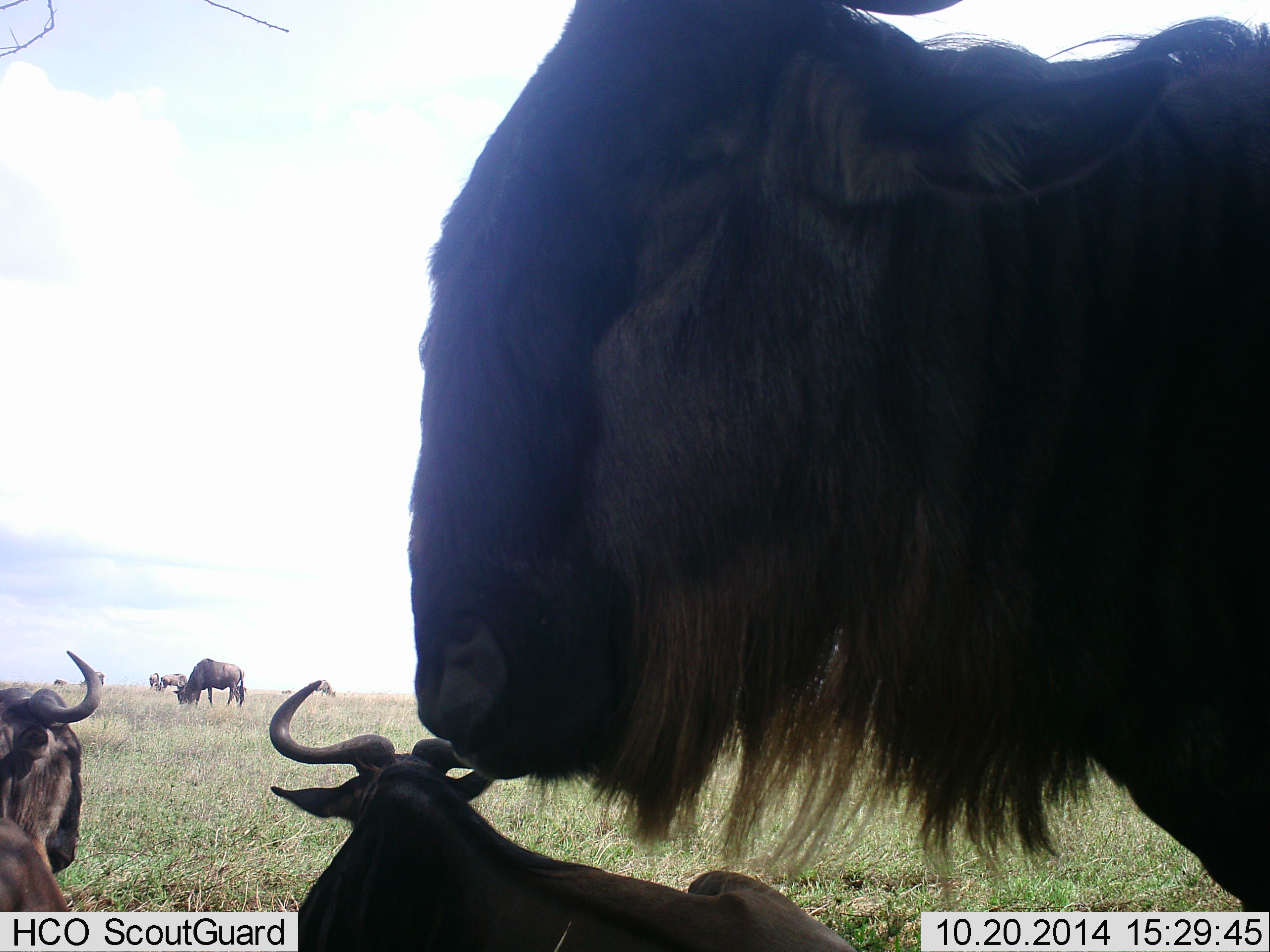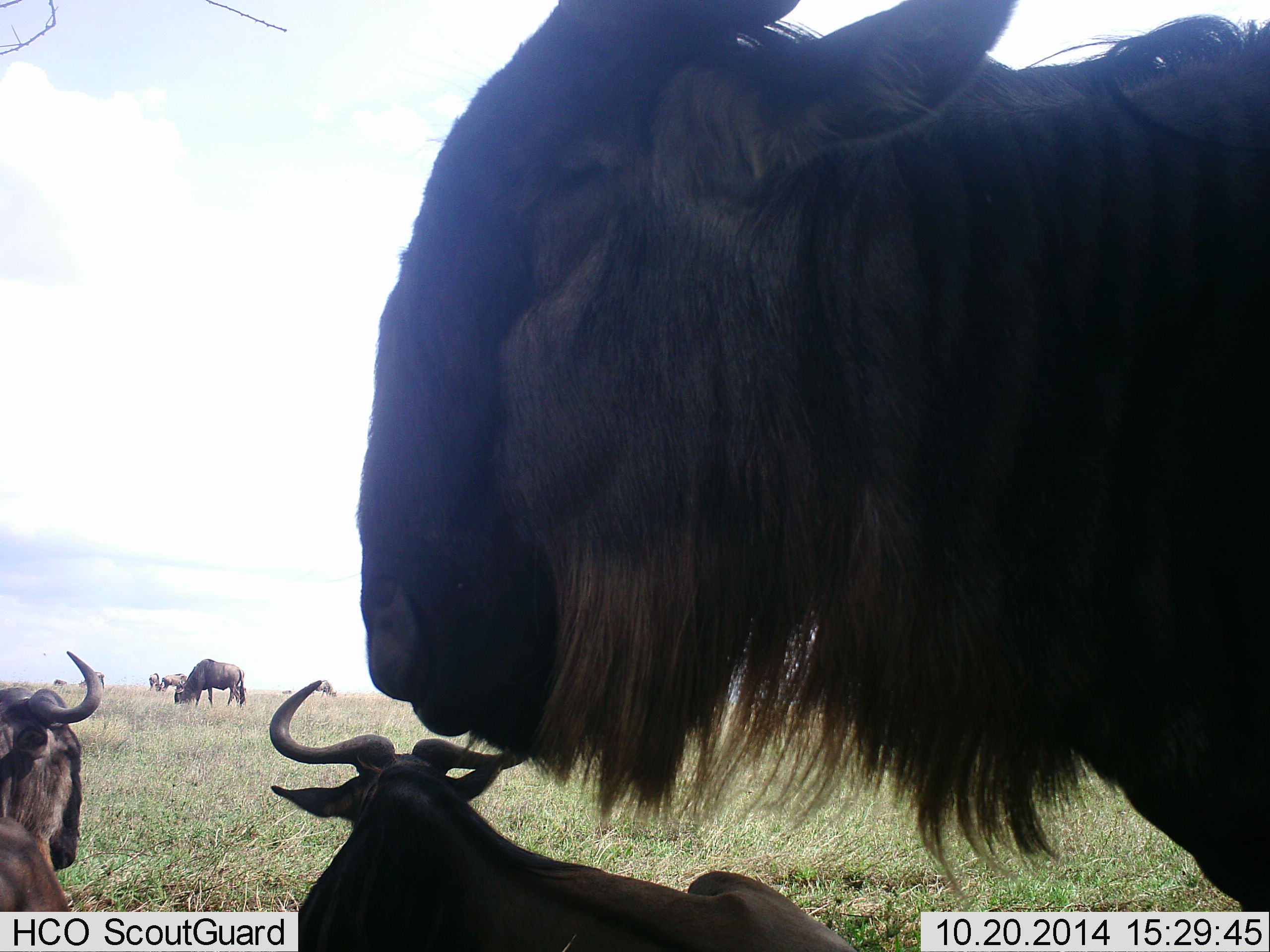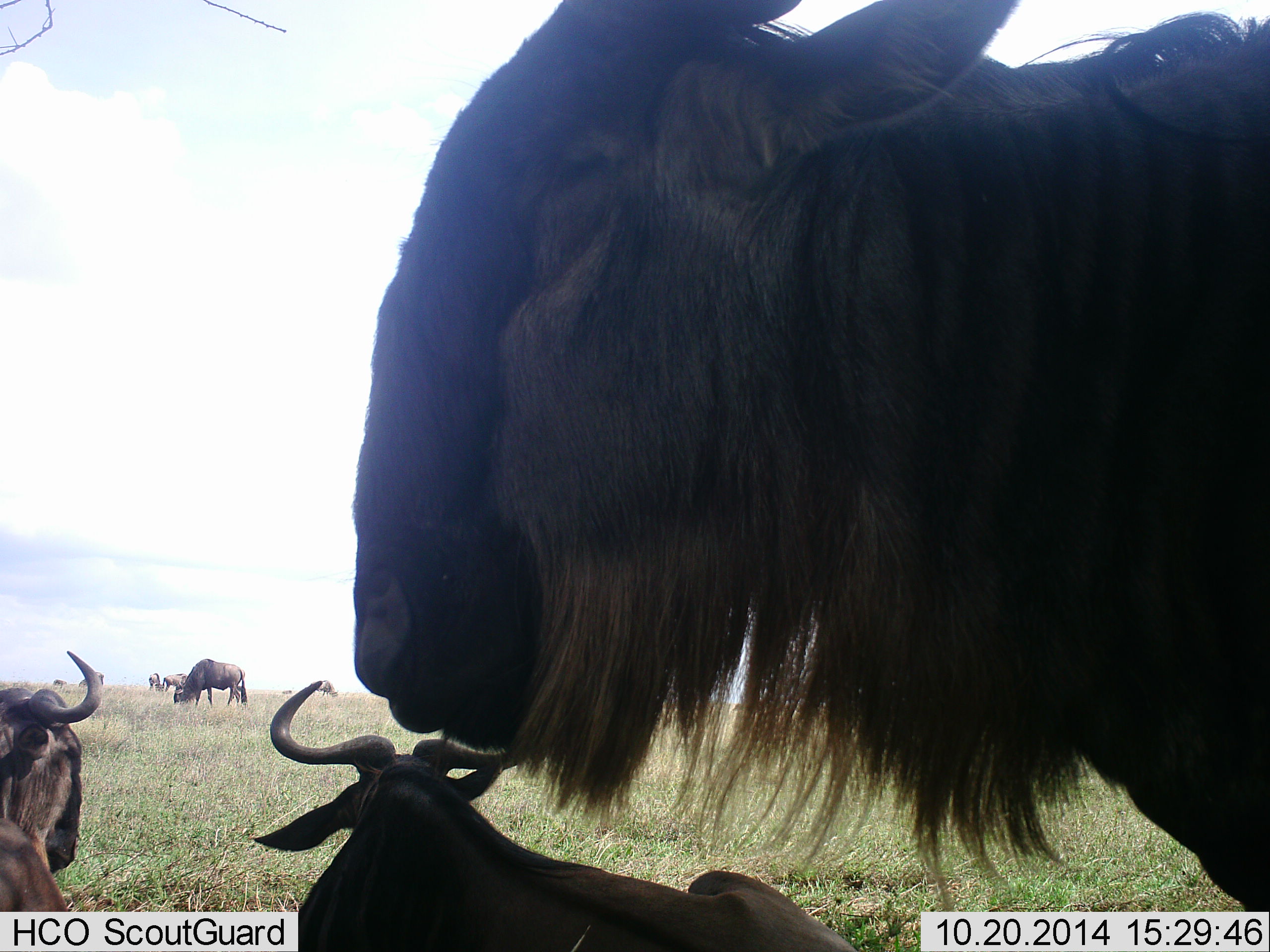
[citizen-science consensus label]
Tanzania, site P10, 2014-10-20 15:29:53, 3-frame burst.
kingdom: Animalia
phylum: Chordata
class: Mammalia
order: Artiodactyla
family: Bovidae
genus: Connochaetes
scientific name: Connochaetes taurinus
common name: blue wildebeest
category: wildebeest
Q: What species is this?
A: Wildebeest (blue wildebeest) (Connochaetes taurinus).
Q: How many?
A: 7.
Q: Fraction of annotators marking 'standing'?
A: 90%.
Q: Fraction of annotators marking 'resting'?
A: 90%.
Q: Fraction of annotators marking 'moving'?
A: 10%.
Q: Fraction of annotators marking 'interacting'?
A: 30%.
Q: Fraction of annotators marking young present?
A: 10%.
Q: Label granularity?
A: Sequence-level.